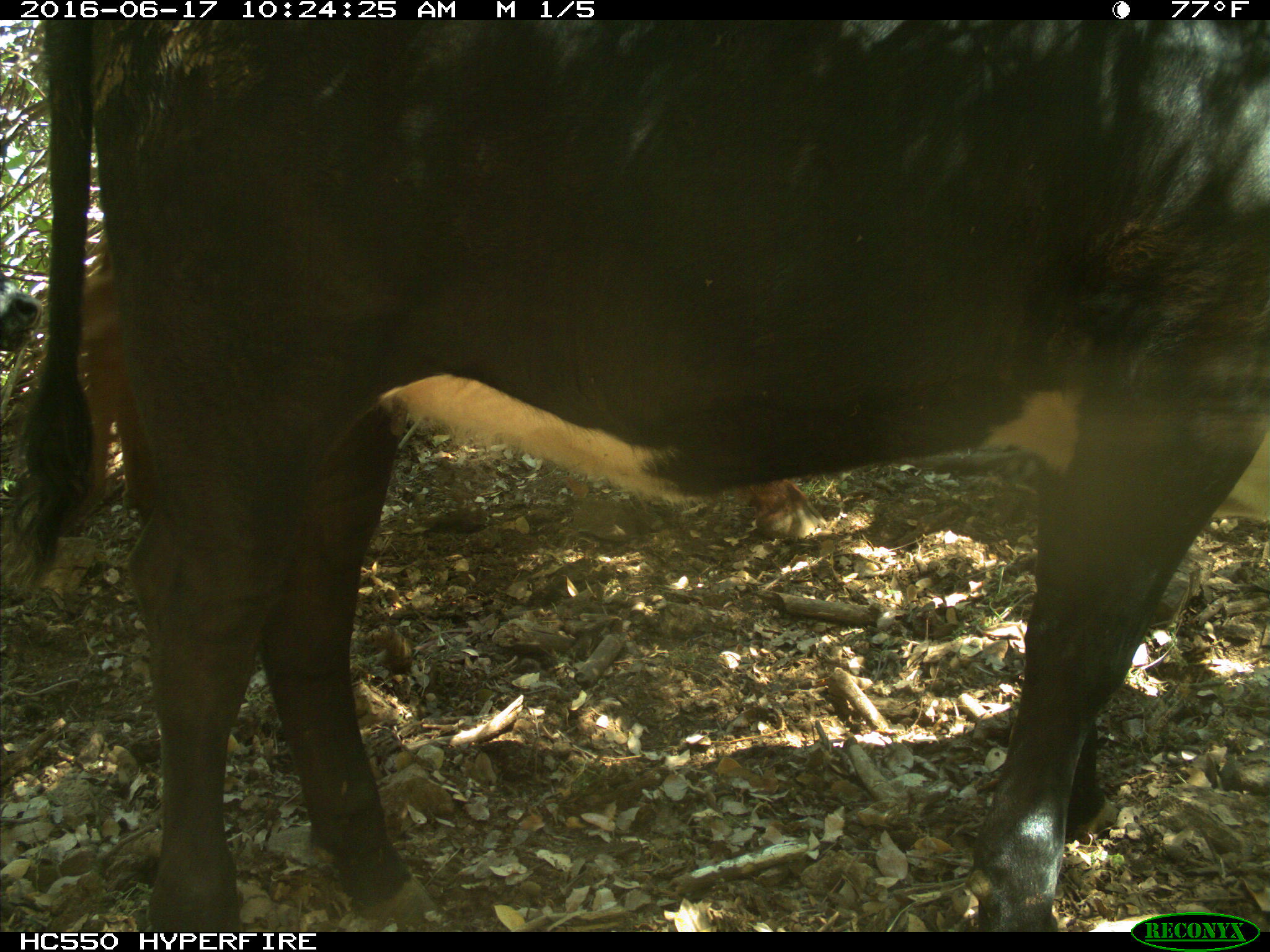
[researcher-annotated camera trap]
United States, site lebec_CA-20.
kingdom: Animalia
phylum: Chordata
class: Mammalia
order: Artiodactyla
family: Bovidae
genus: Bos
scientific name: Bos taurus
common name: domestic cow